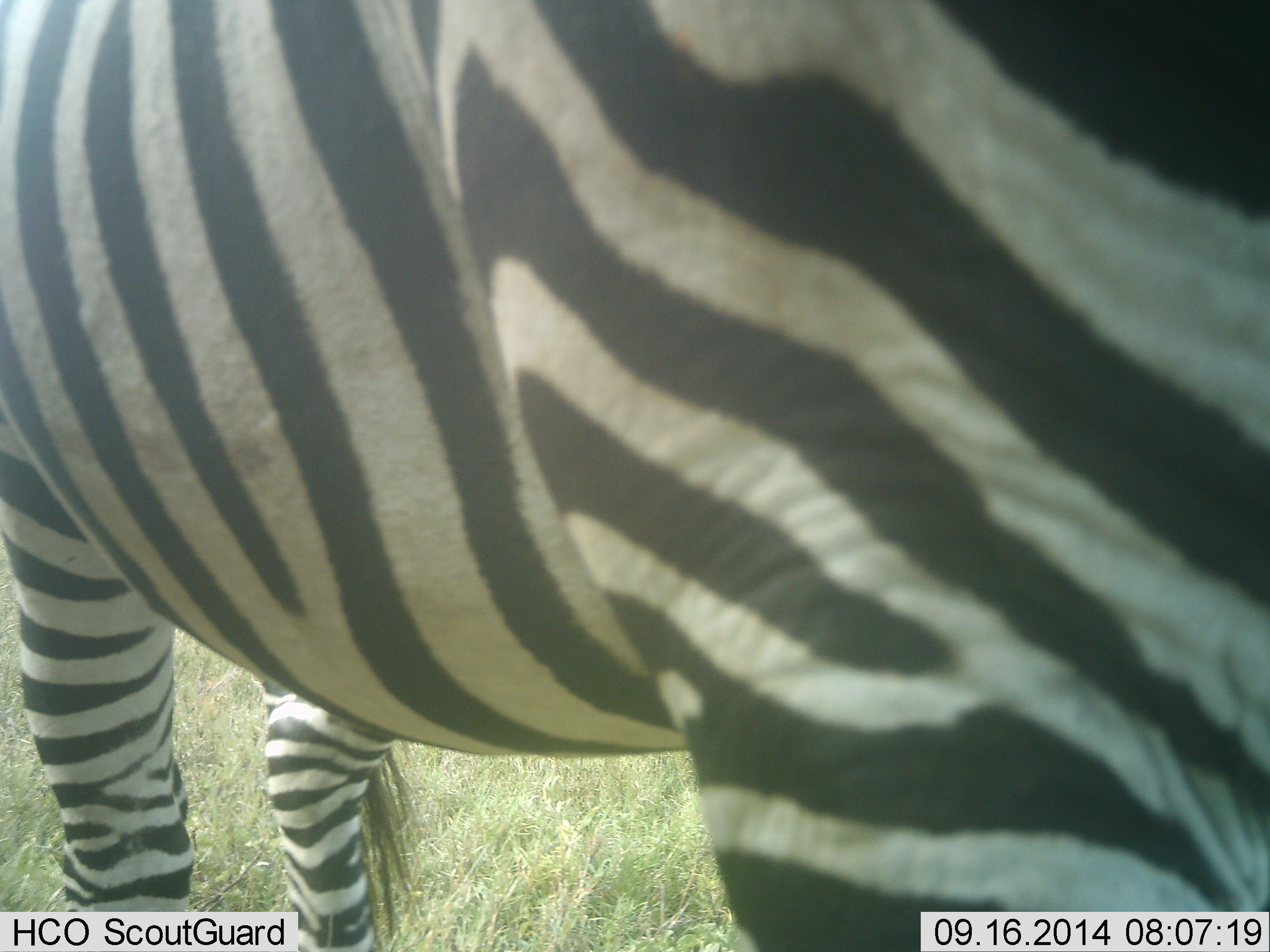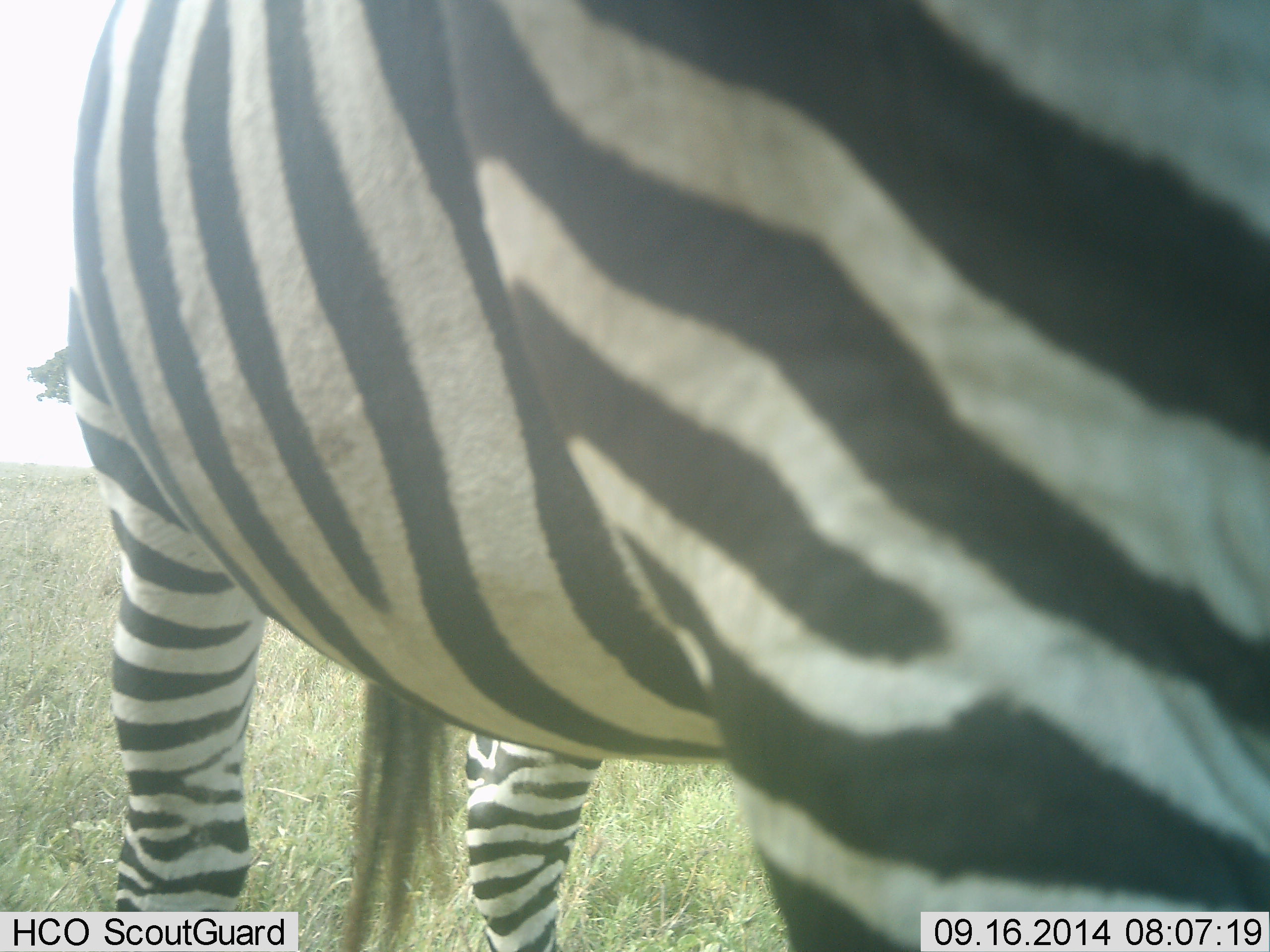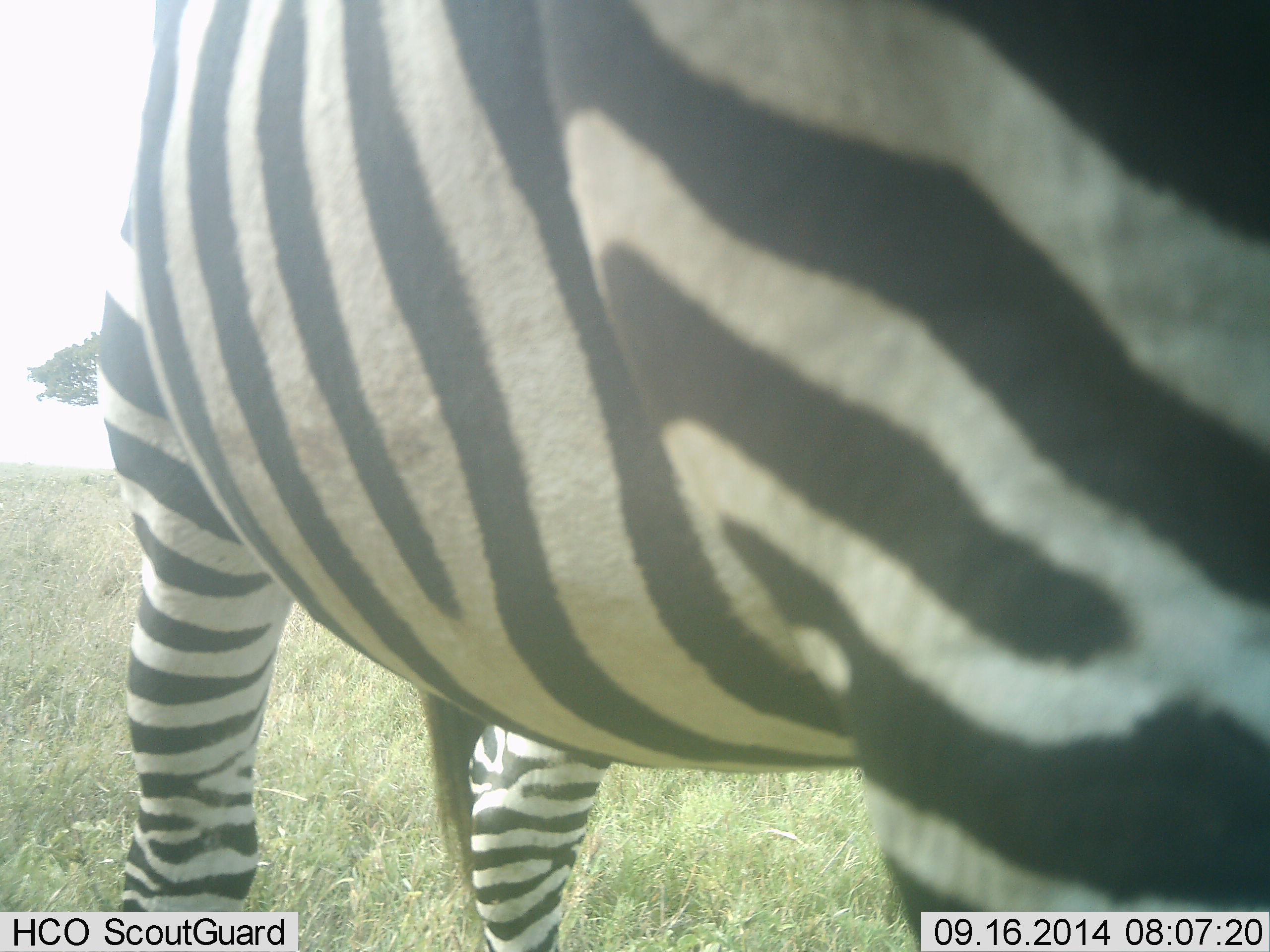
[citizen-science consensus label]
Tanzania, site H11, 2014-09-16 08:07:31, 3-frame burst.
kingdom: Animalia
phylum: Chordata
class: Mammalia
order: Perissodactyla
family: Equidae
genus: Equus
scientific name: Equus quagga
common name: plains zebra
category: zebra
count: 1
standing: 90%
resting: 0%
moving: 10%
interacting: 0%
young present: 0%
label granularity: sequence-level